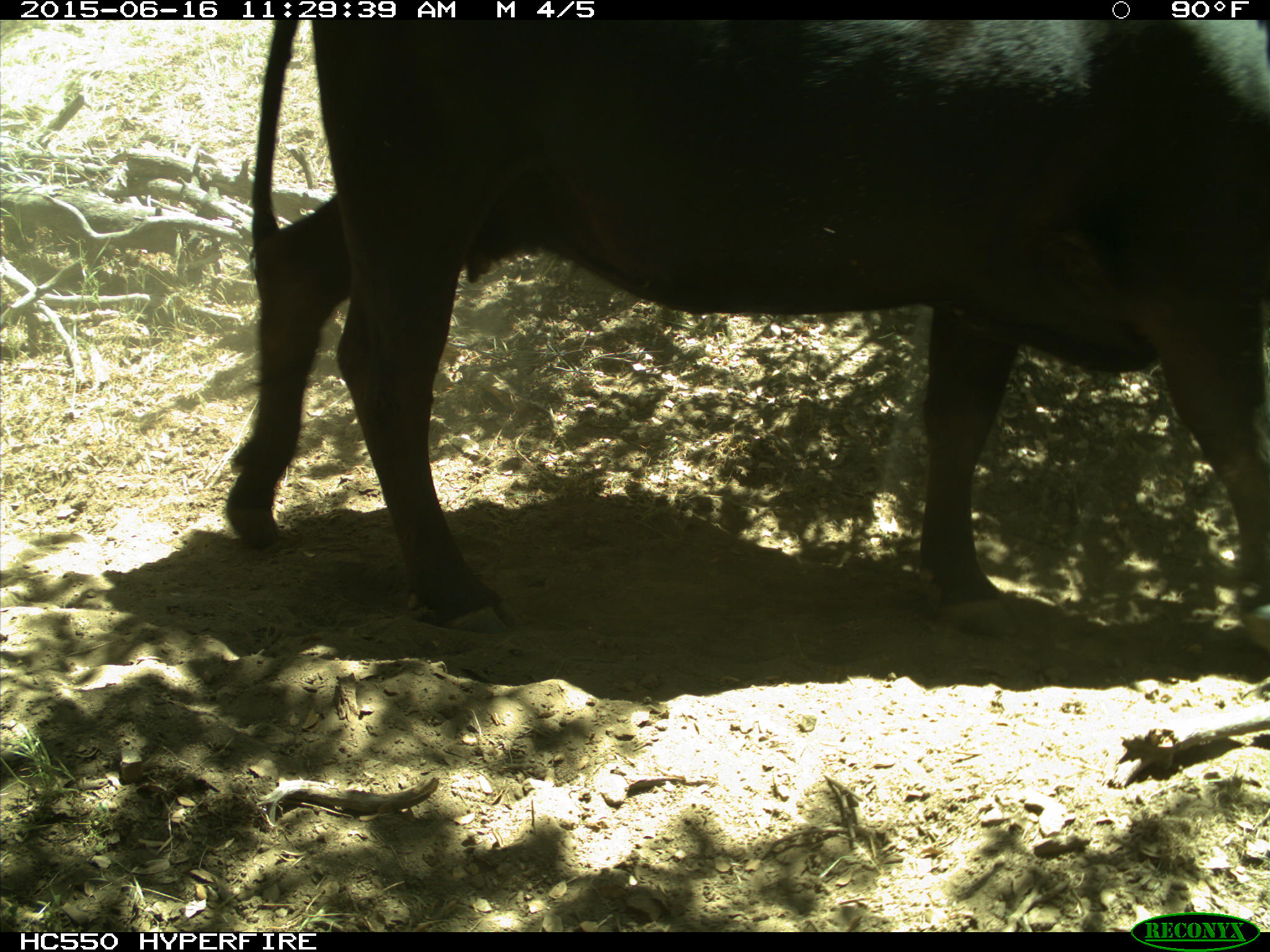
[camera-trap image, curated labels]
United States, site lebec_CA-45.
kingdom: Animalia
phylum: Chordata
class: Mammalia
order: Artiodactyla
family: Bovidae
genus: Bos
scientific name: Bos taurus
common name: domestic cow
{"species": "Bos taurus (domestic cow)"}